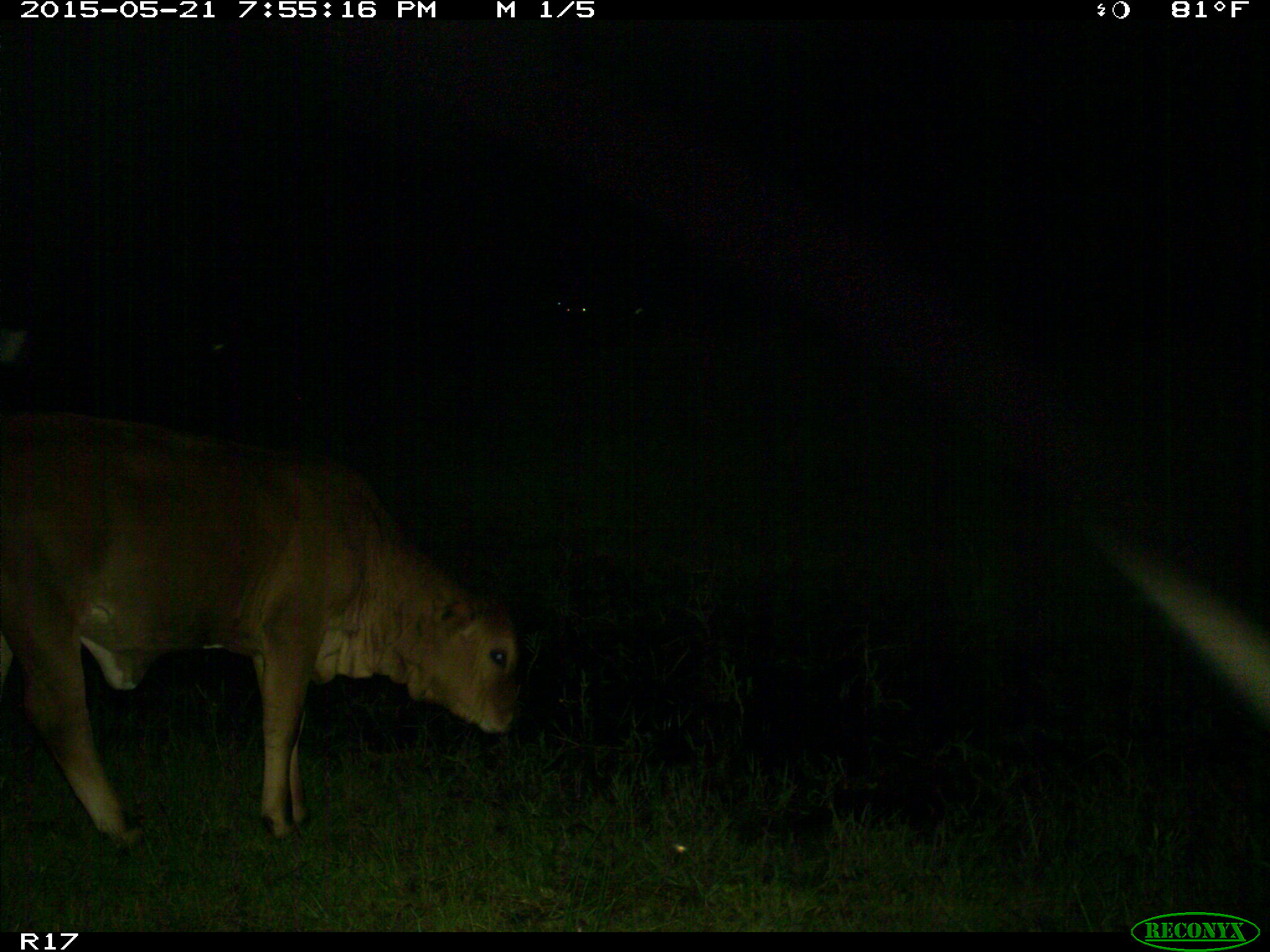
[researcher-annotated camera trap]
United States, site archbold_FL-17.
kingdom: Animalia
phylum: Chordata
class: Mammalia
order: Artiodactyla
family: Bovidae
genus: Bos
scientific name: Bos taurus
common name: domestic cow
Bos taurus (domestic cow).